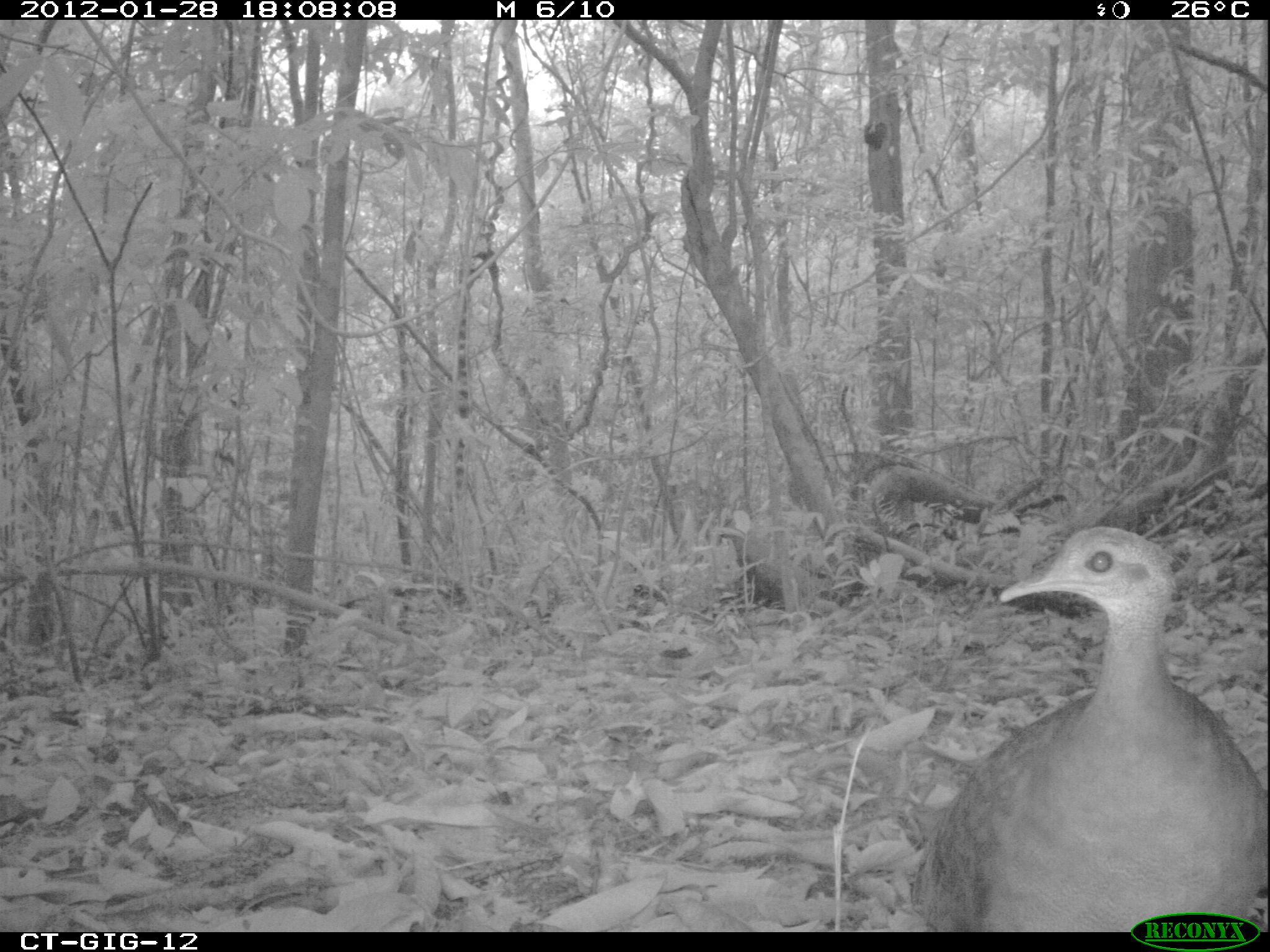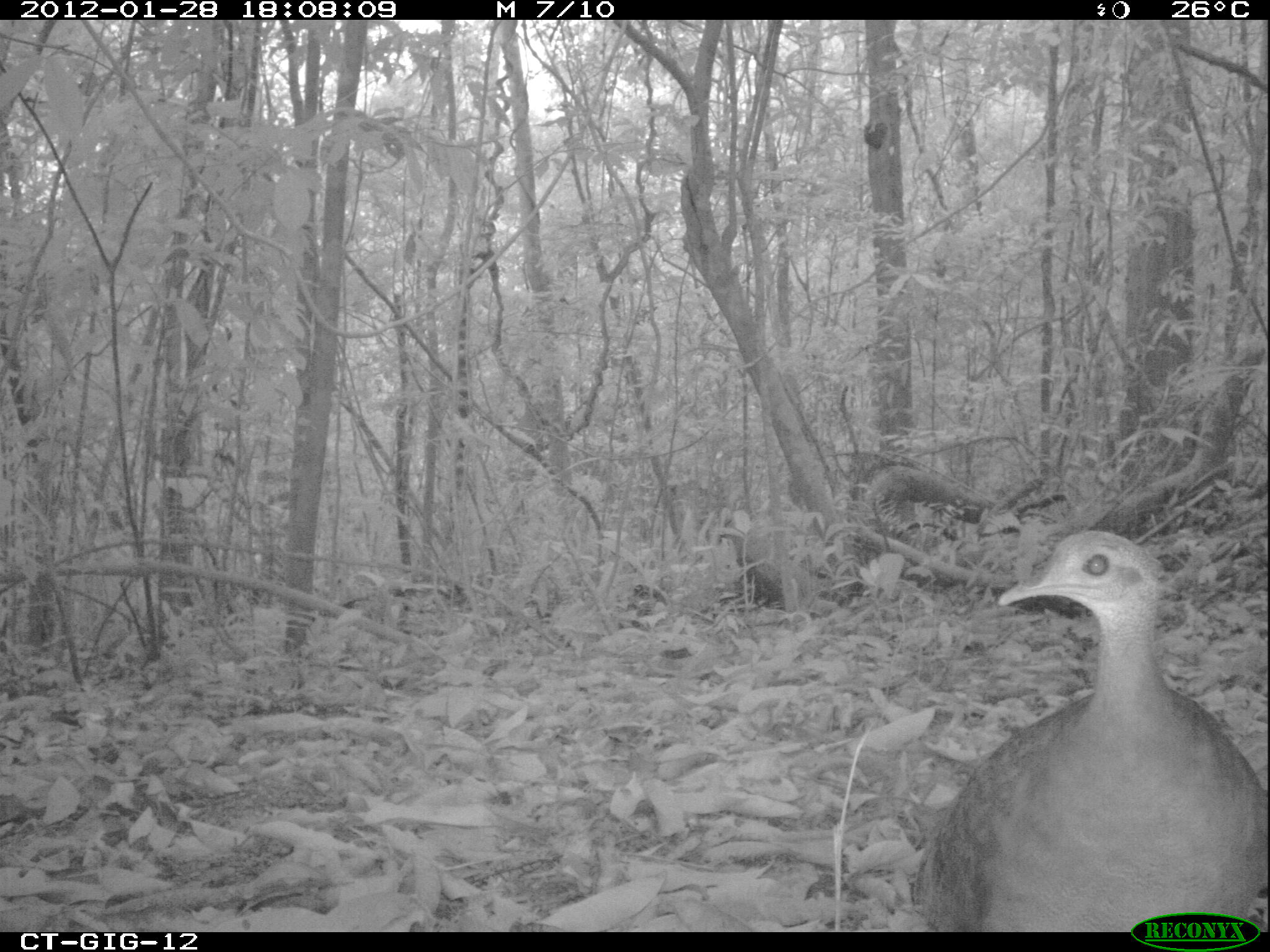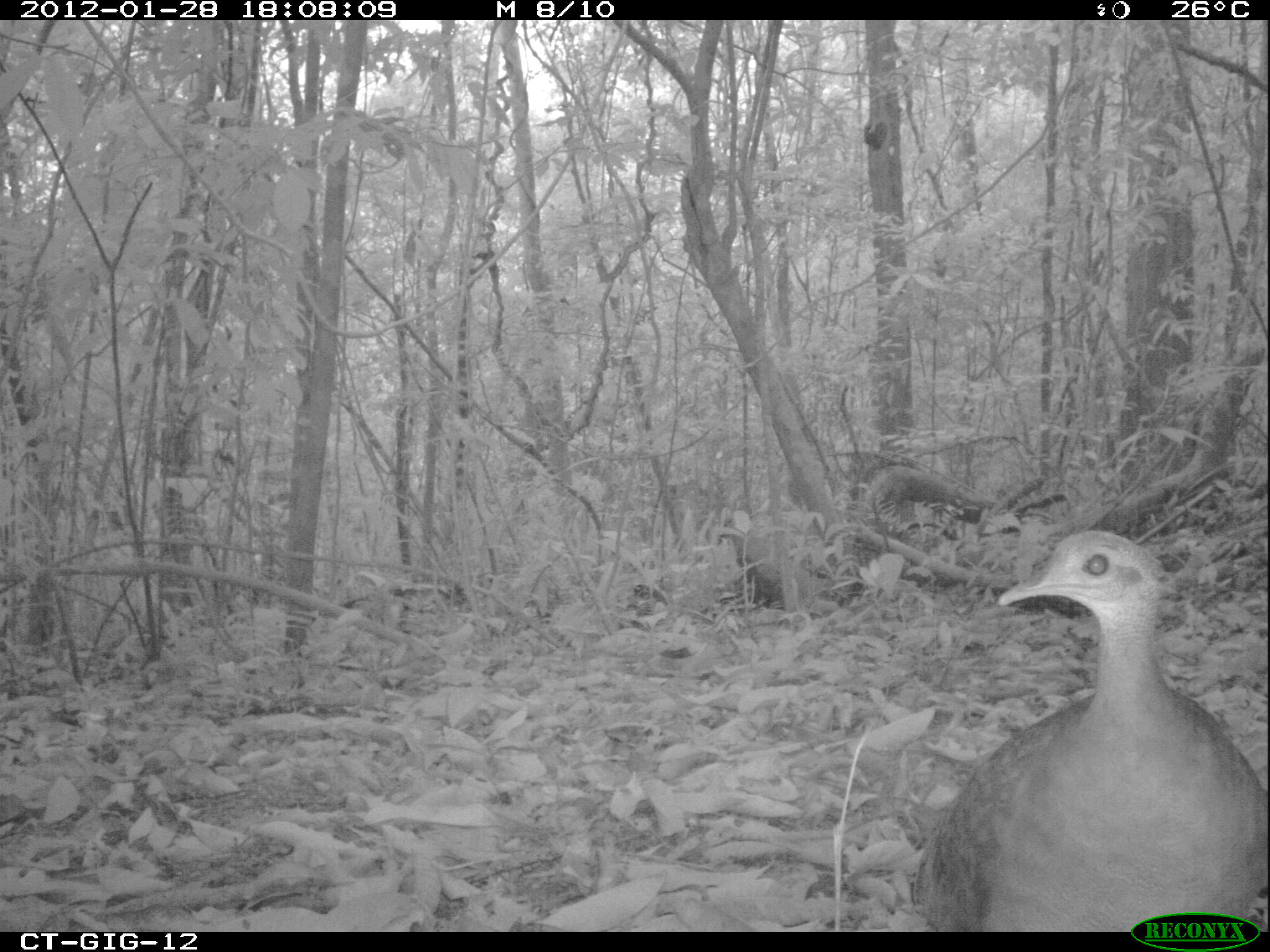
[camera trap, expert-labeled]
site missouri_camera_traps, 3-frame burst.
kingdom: Animalia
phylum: Chordata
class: Aves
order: Tinamiformes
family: Tinamidae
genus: Tinamus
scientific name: Tinamus major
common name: great tinamou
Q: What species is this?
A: Great tinamou (Tinamus major).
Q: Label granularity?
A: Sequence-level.